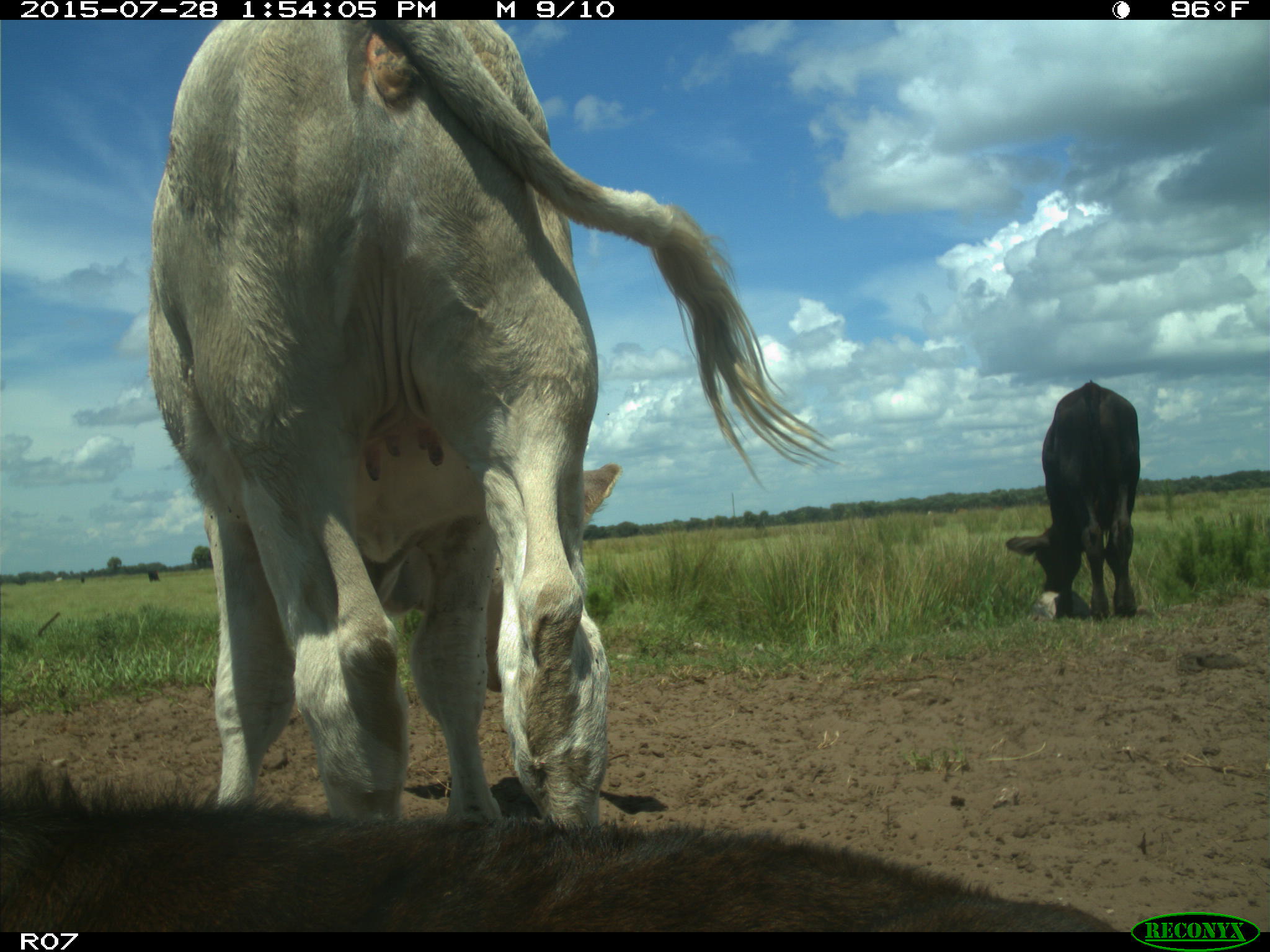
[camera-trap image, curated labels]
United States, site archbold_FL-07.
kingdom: Animalia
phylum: Chordata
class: Mammalia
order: Artiodactyla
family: Bovidae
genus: Bos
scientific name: Bos taurus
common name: domestic cow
Bos taurus (domestic cow).